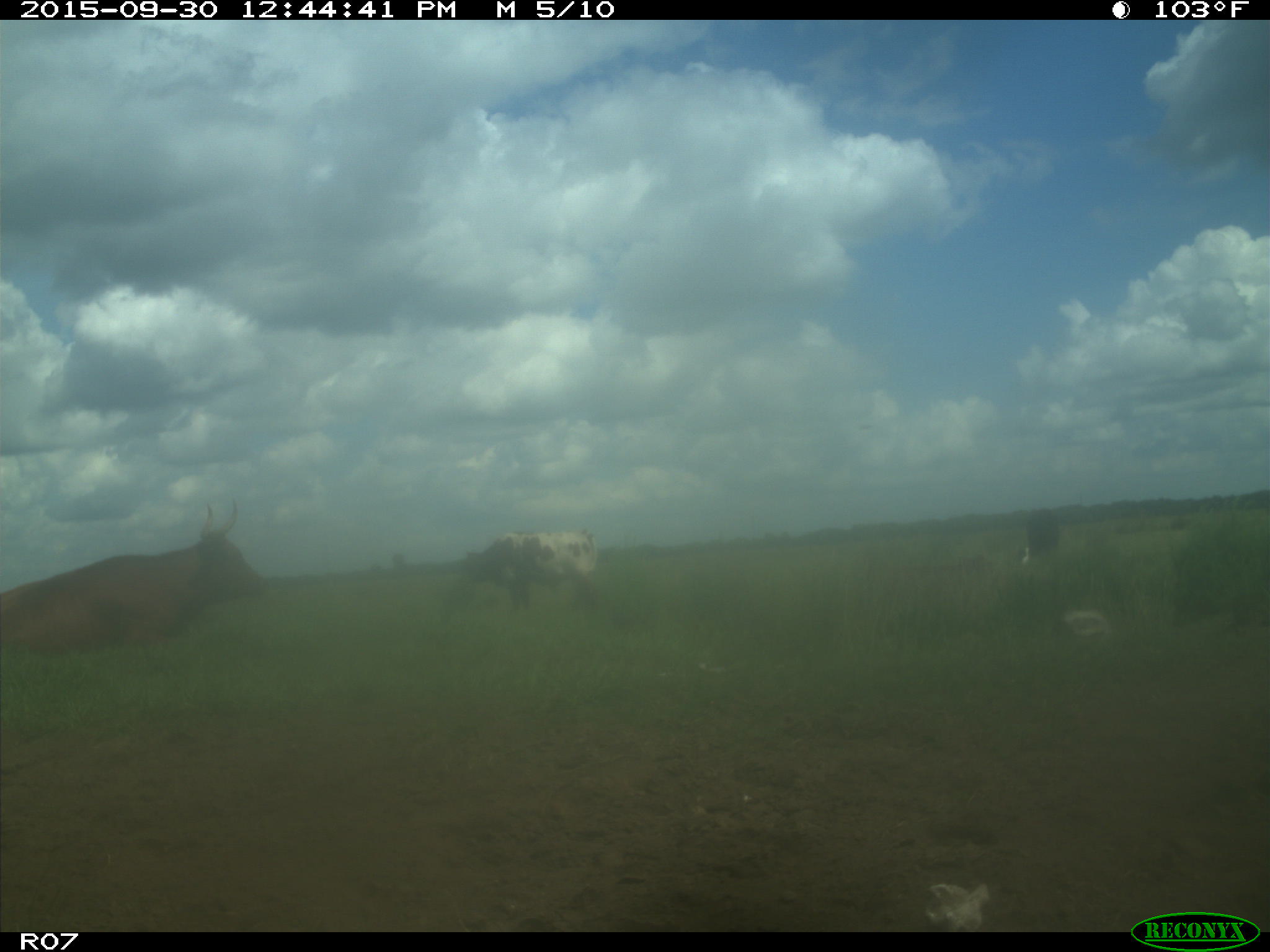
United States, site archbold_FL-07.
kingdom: Animalia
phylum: Chordata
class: Mammalia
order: Artiodactyla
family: Bovidae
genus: Bos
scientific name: Bos taurus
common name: domestic cow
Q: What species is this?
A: Bos taurus (domestic cow).